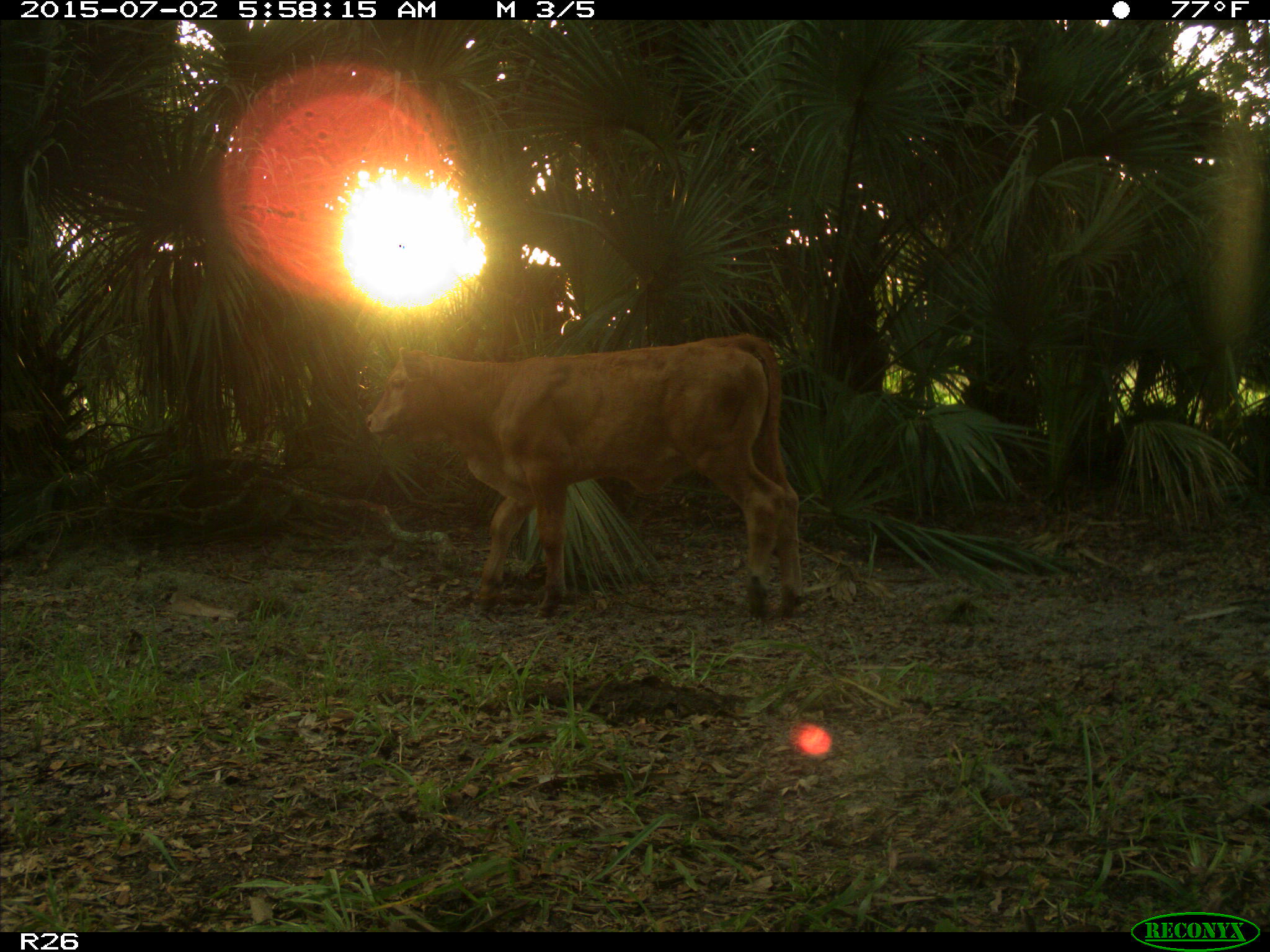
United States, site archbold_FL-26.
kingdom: Animalia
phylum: Chordata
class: Mammalia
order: Artiodactyla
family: Bovidae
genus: Bos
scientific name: Bos taurus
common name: domestic cow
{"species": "Bos taurus (domestic cow)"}